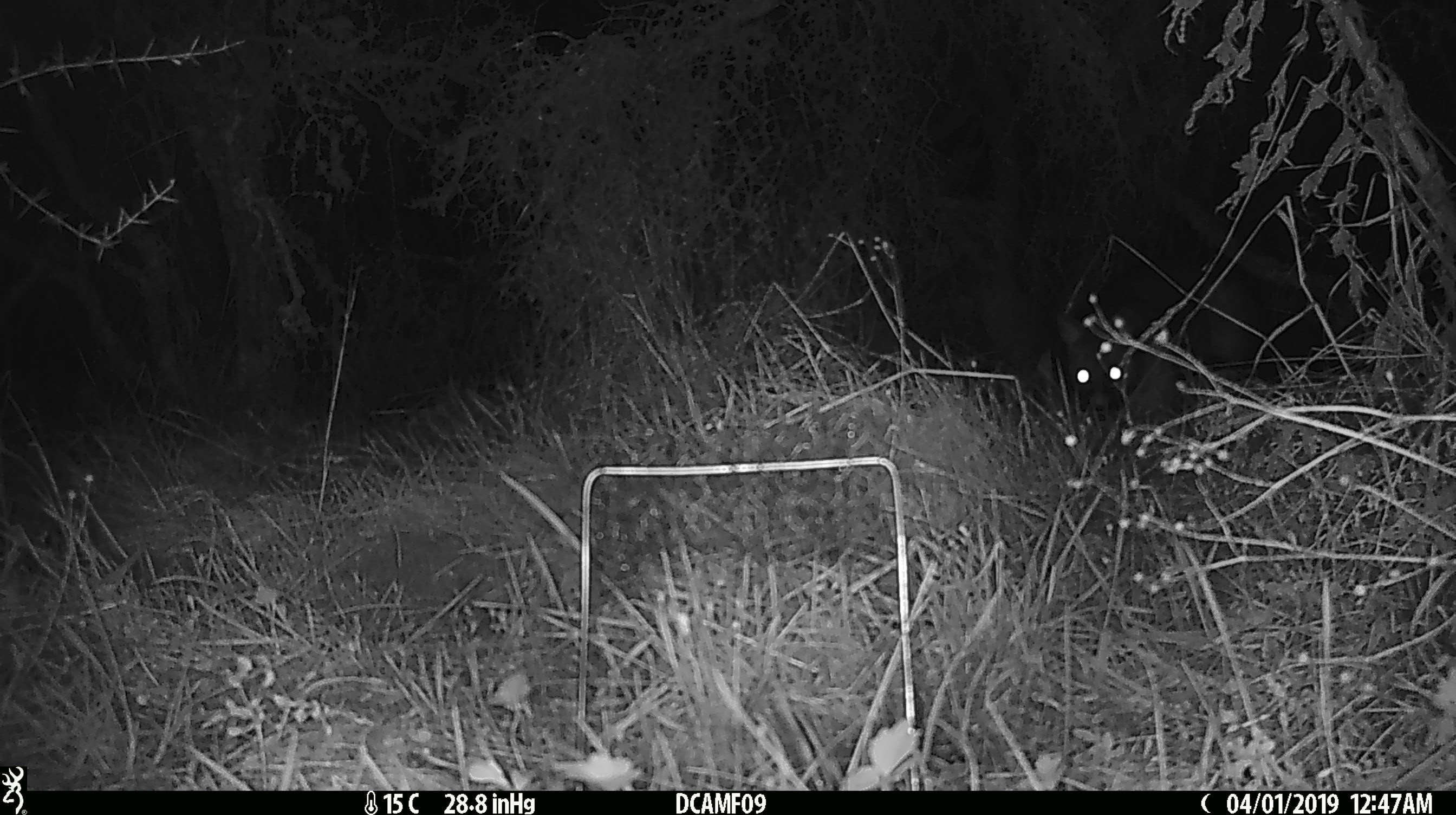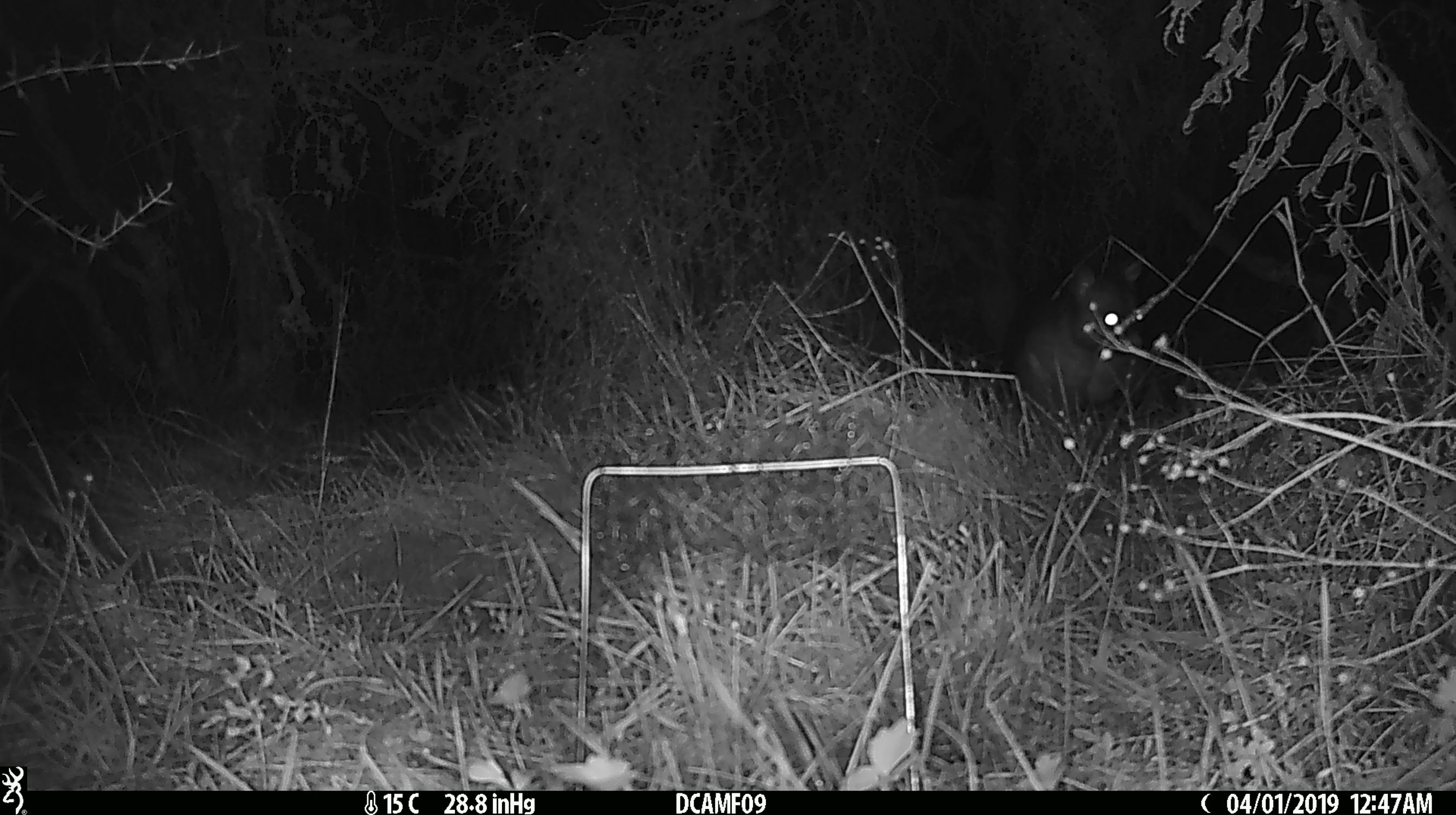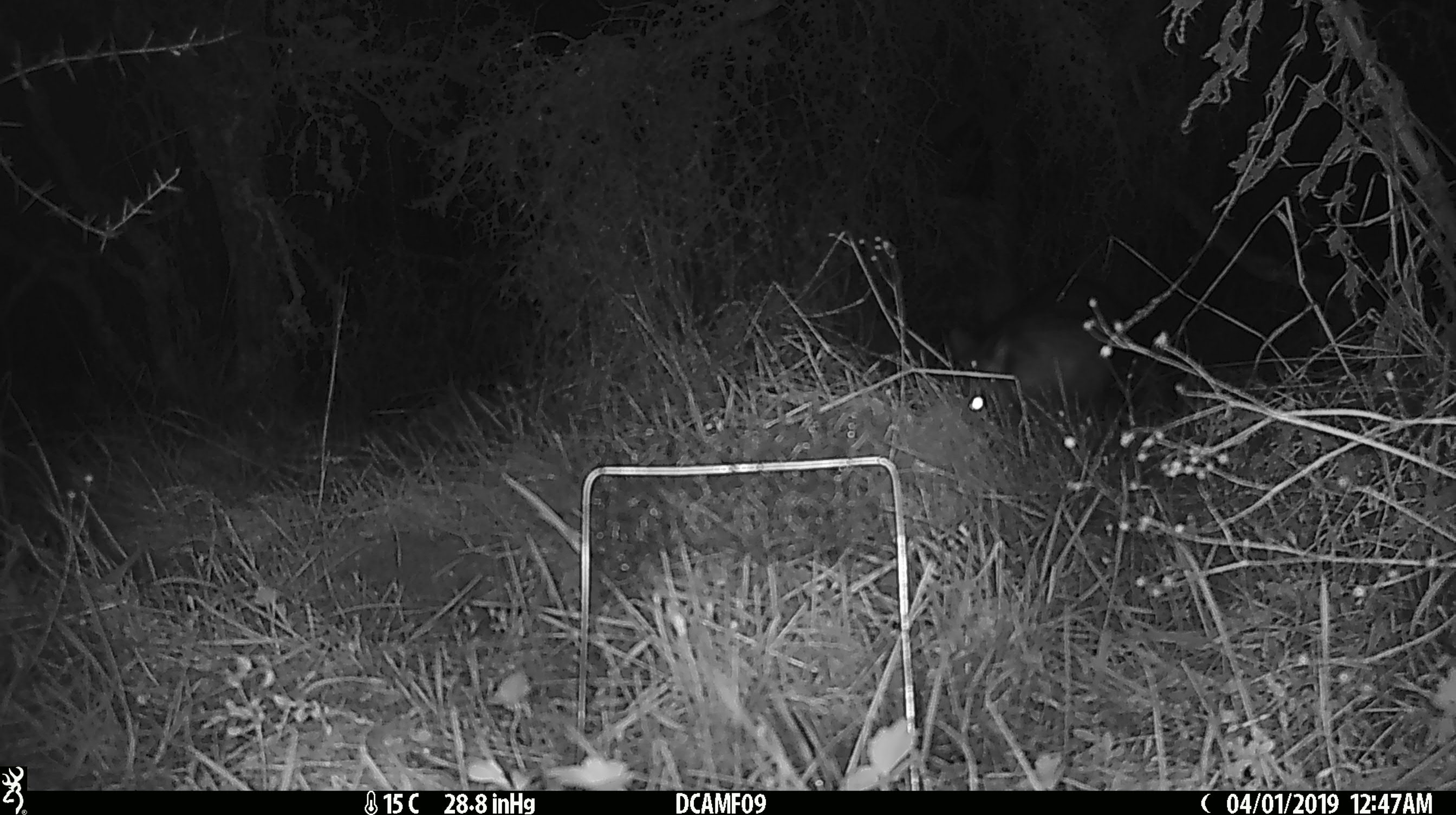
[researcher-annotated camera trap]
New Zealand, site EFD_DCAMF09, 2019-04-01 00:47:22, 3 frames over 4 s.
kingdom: Animalia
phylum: Chordata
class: Mammalia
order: Diprotodontia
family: Phalangeridae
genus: Trichosurus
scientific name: Trichosurus vulpecula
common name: common brushtail possum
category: possum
Possum (common brushtail possum) (Trichosurus vulpecula).